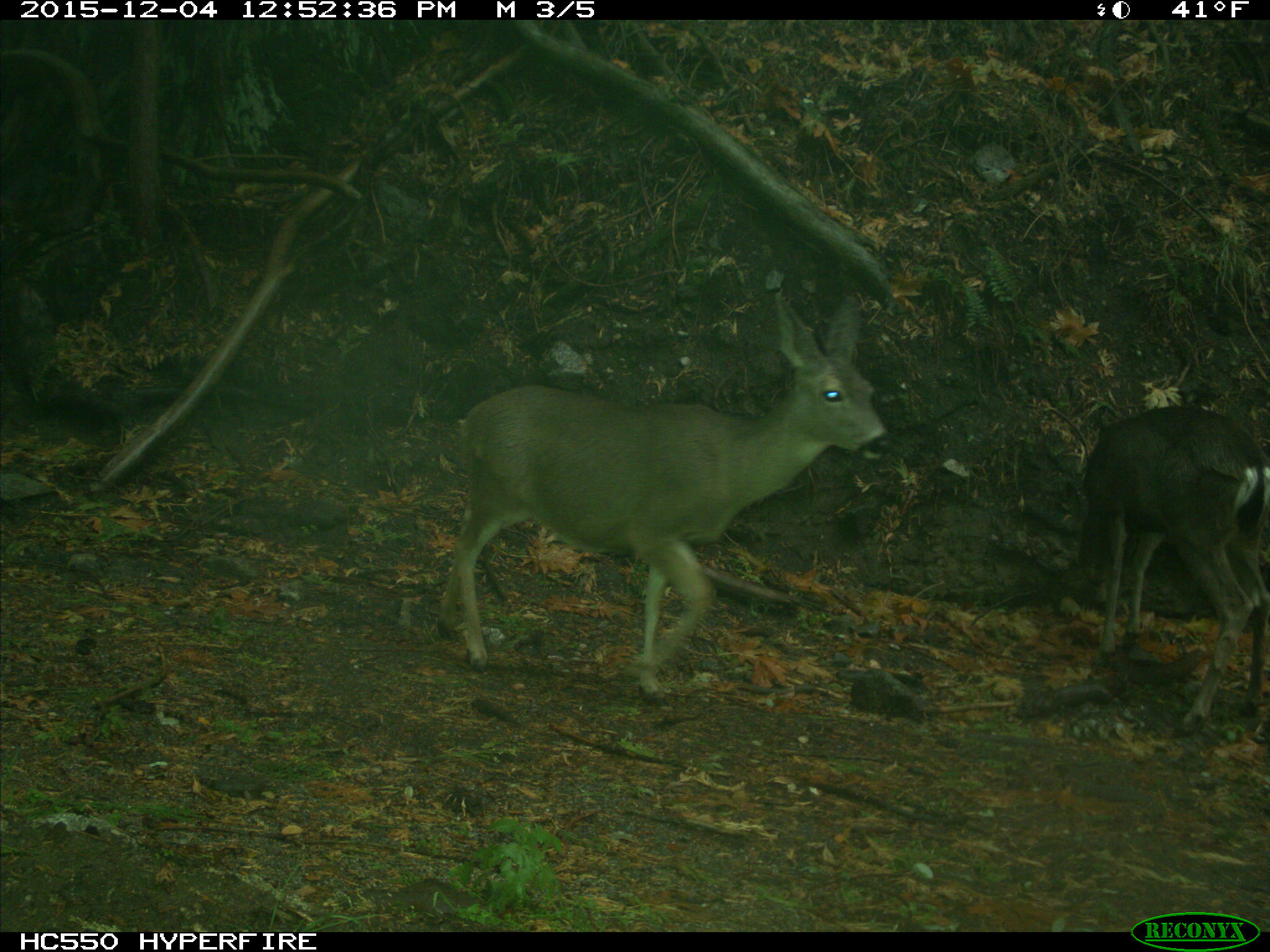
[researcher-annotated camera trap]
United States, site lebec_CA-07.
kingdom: Animalia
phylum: Chordata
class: Mammalia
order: Artiodactyla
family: Cervidae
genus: Odocoileus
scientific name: Odocoileus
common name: deer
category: unidentified deer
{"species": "unidentified deer (deer) (Odocoileus)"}